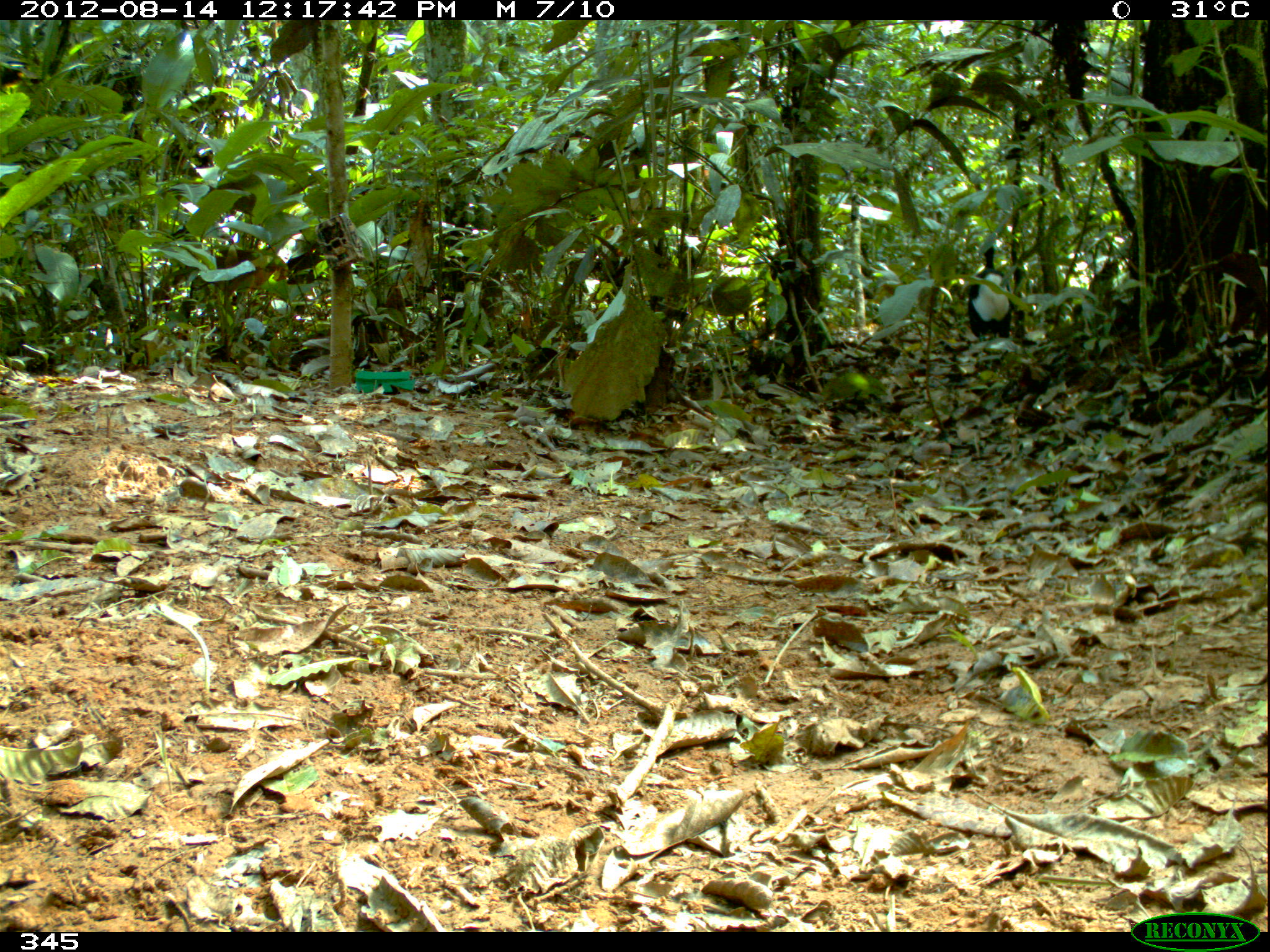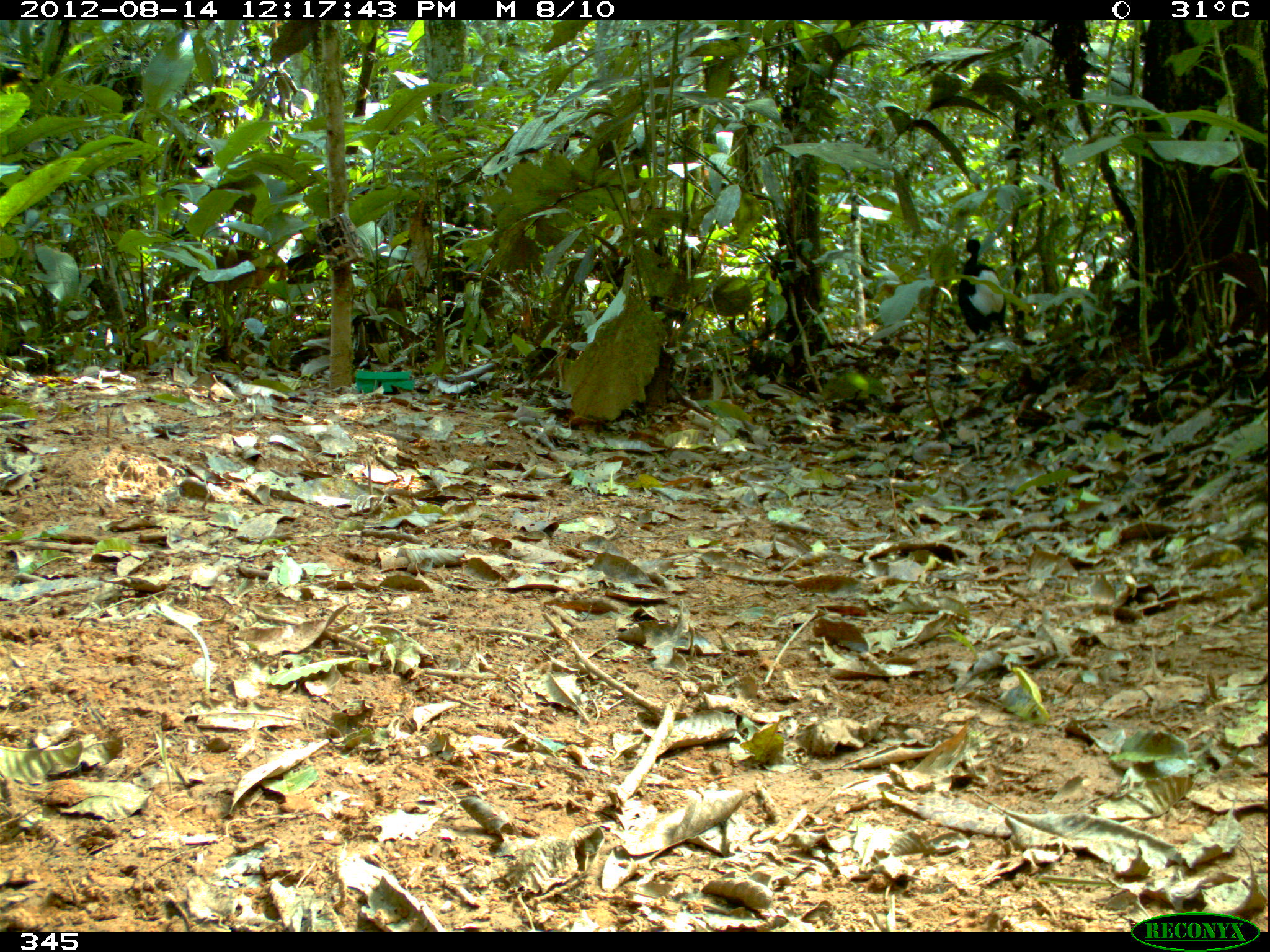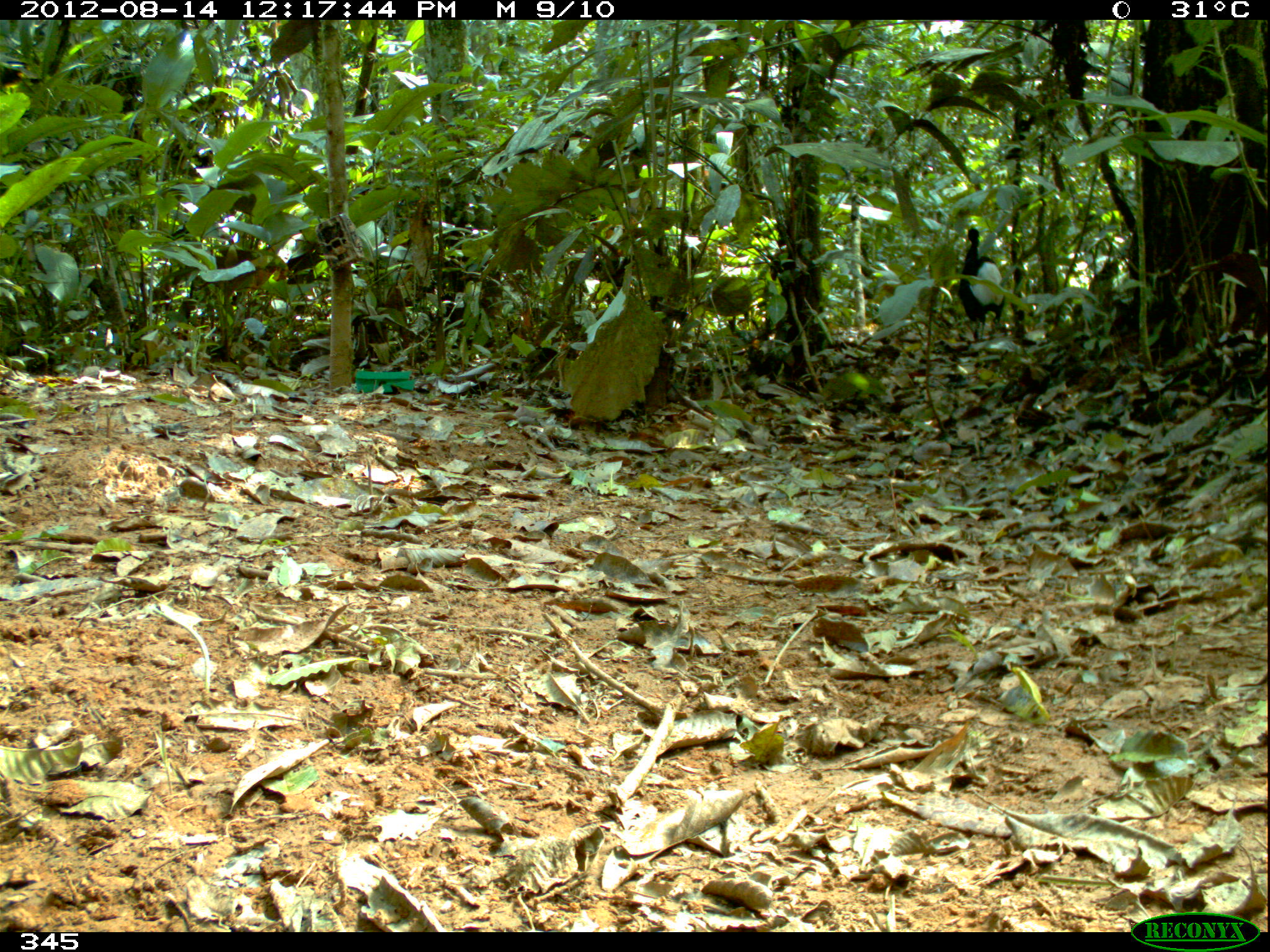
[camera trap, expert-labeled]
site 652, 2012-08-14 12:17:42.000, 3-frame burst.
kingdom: Animalia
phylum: Chordata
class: Aves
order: Gruiformes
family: Psophiidae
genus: Psophia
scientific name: Psophia leucoptera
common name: pale-winged trumpeter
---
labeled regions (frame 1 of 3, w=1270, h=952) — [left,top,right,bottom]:
psophia leucoptera: [967,246,1014,354]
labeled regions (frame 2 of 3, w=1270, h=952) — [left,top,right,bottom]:
psophia leucoptera: [957,238,1008,338]